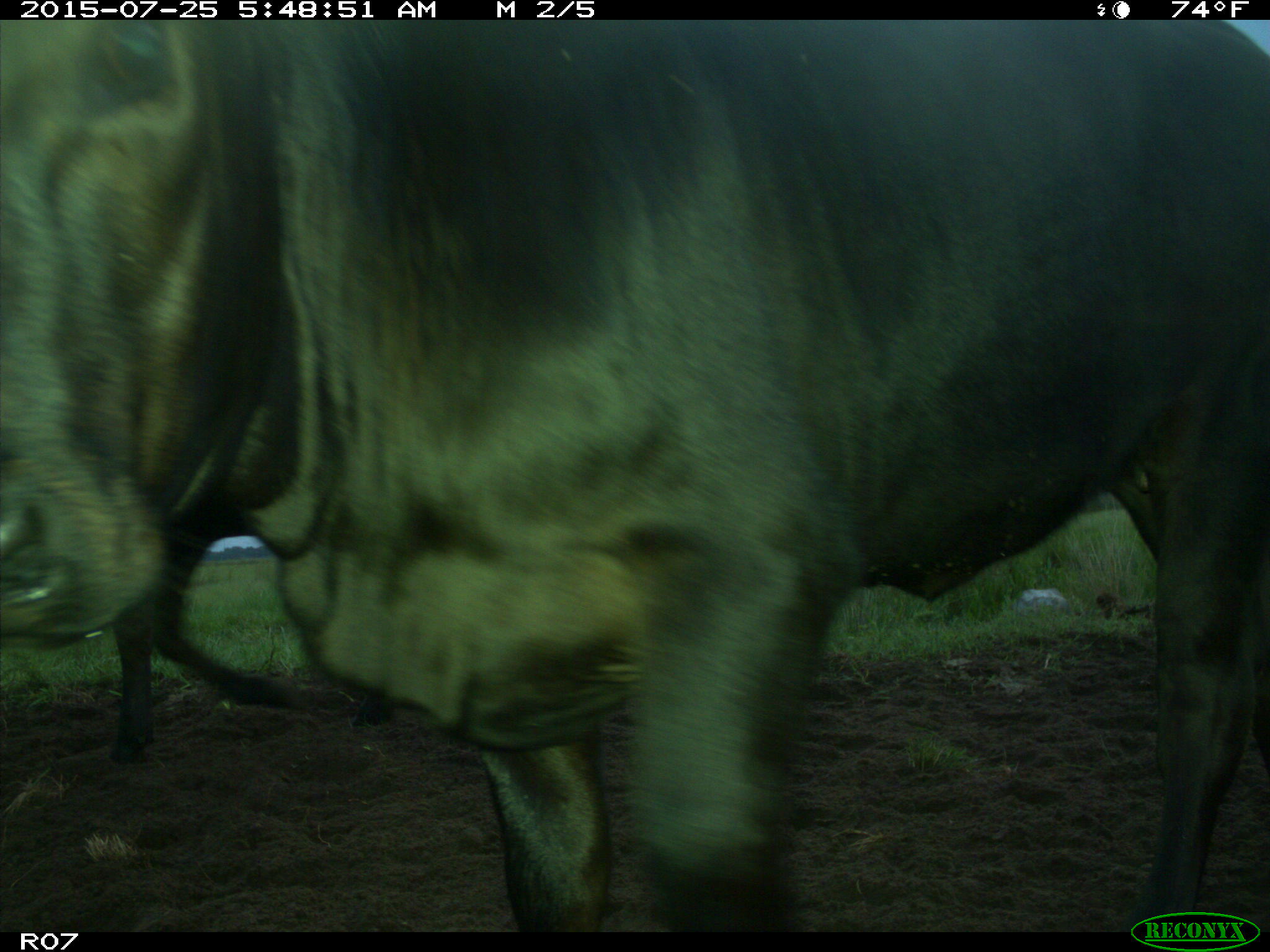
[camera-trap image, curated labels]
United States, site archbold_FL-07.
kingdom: Animalia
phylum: Chordata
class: Mammalia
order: Artiodactyla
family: Bovidae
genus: Bos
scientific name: Bos taurus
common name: domestic cow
Bos taurus (domestic cow).